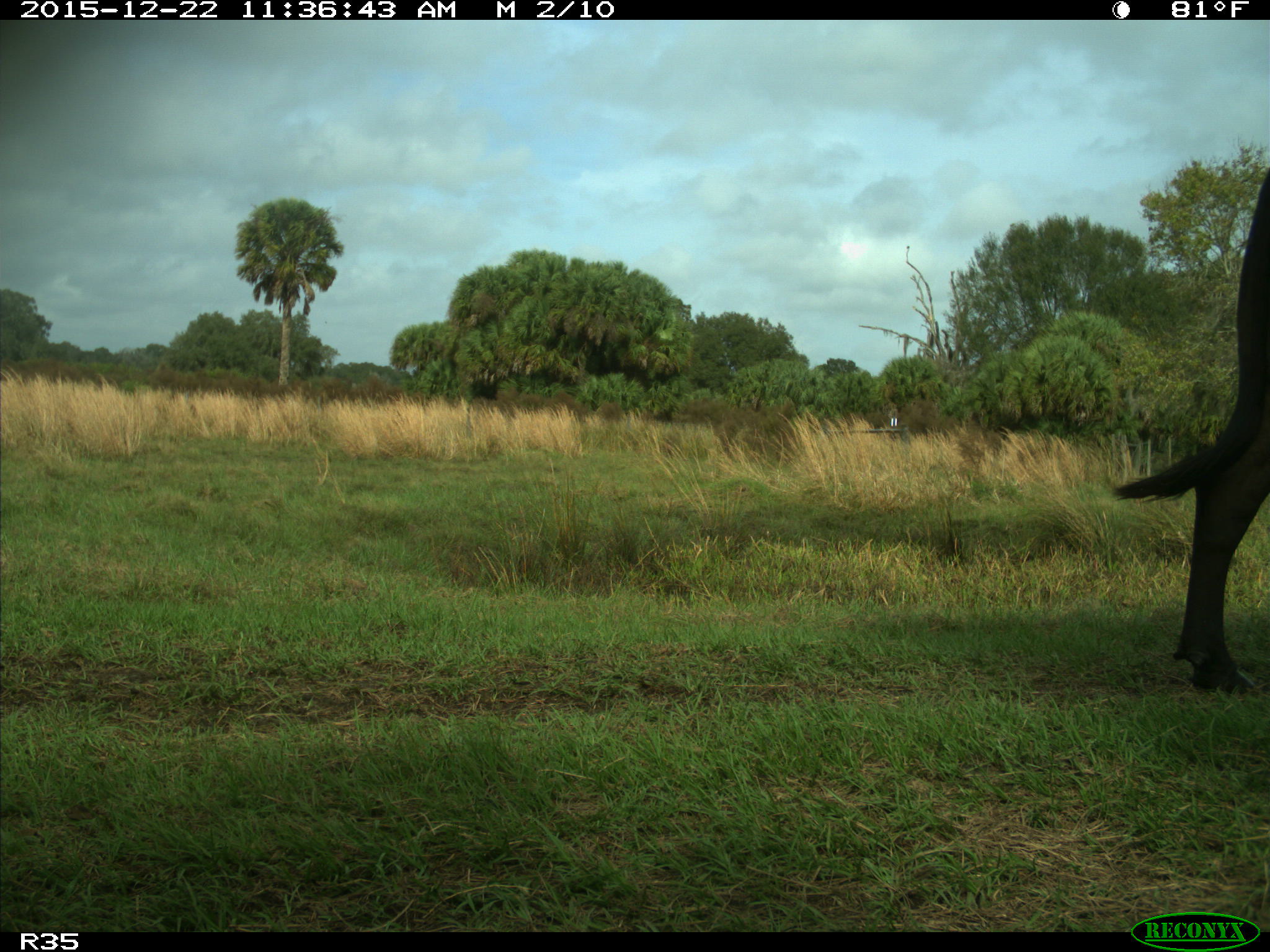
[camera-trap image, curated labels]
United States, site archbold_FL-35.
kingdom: Animalia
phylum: Chordata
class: Mammalia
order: Artiodactyla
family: Bovidae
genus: Bos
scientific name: Bos taurus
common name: domestic cow